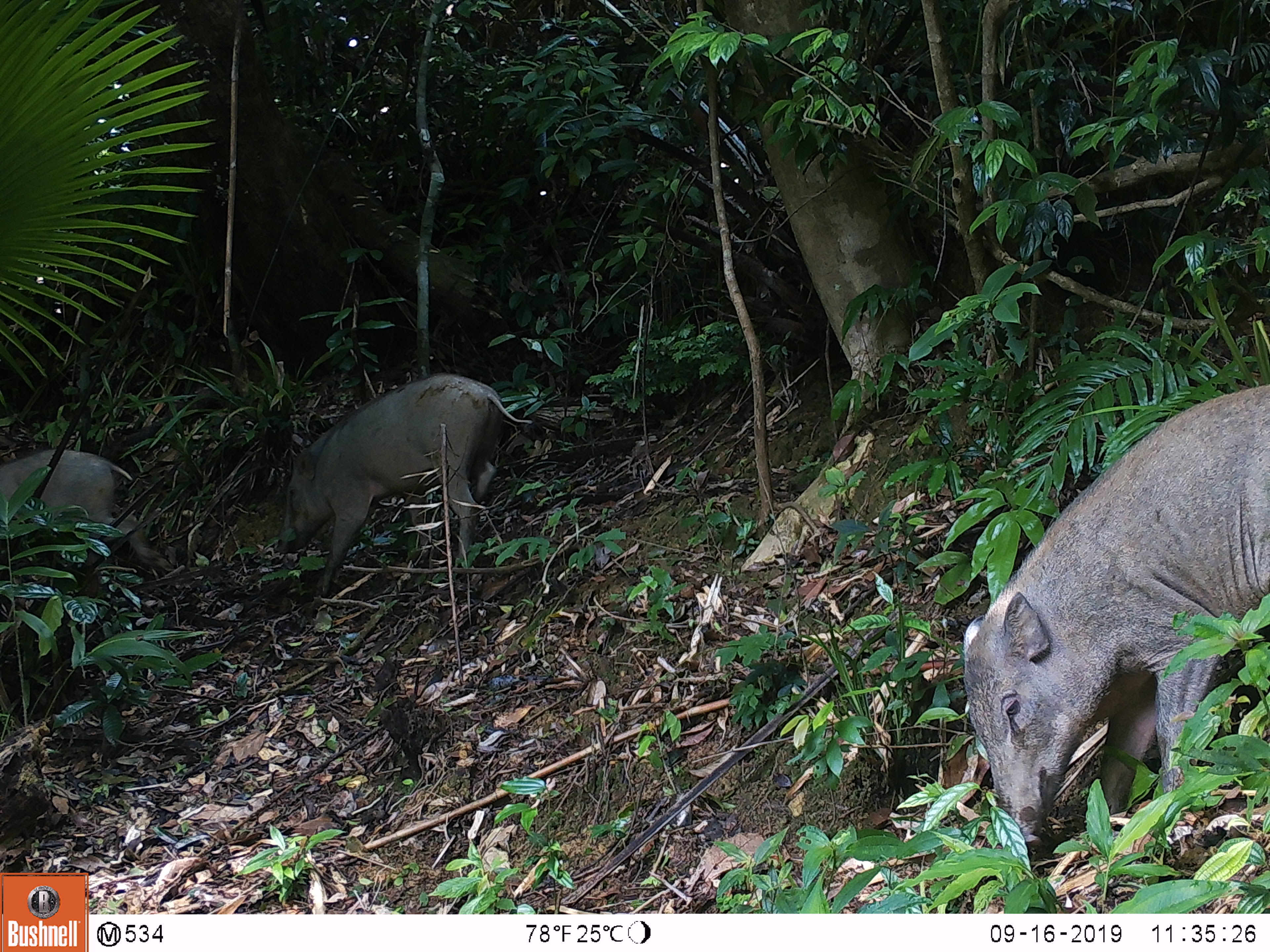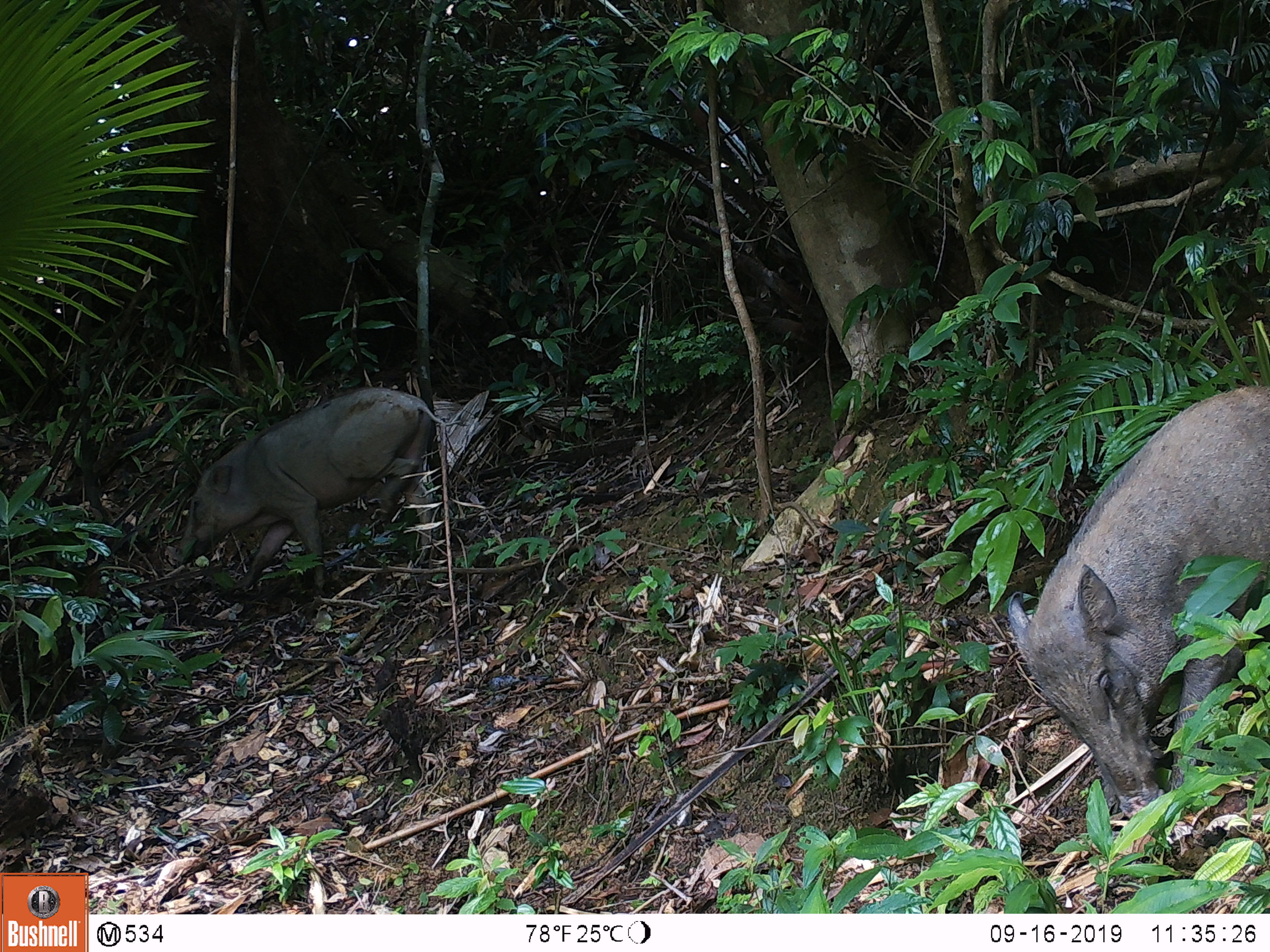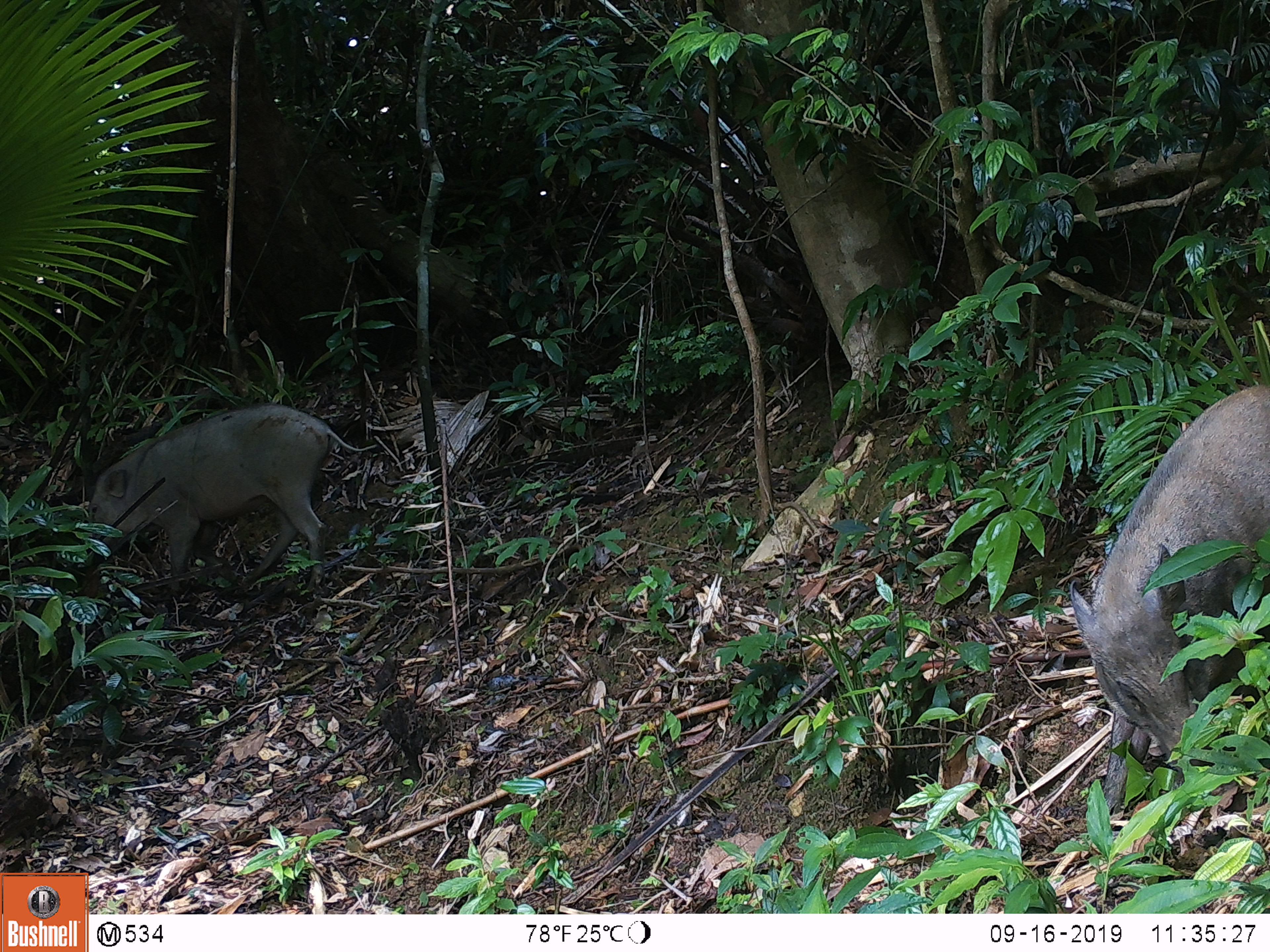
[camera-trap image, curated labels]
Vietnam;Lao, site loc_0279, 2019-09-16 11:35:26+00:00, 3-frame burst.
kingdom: Animalia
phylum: Chordata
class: Mammalia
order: Artiodactyla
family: Suidae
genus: Sus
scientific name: Sus scrofa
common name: eurasian wild pig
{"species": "eurasian wild pig (Sus scrofa)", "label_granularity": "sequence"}